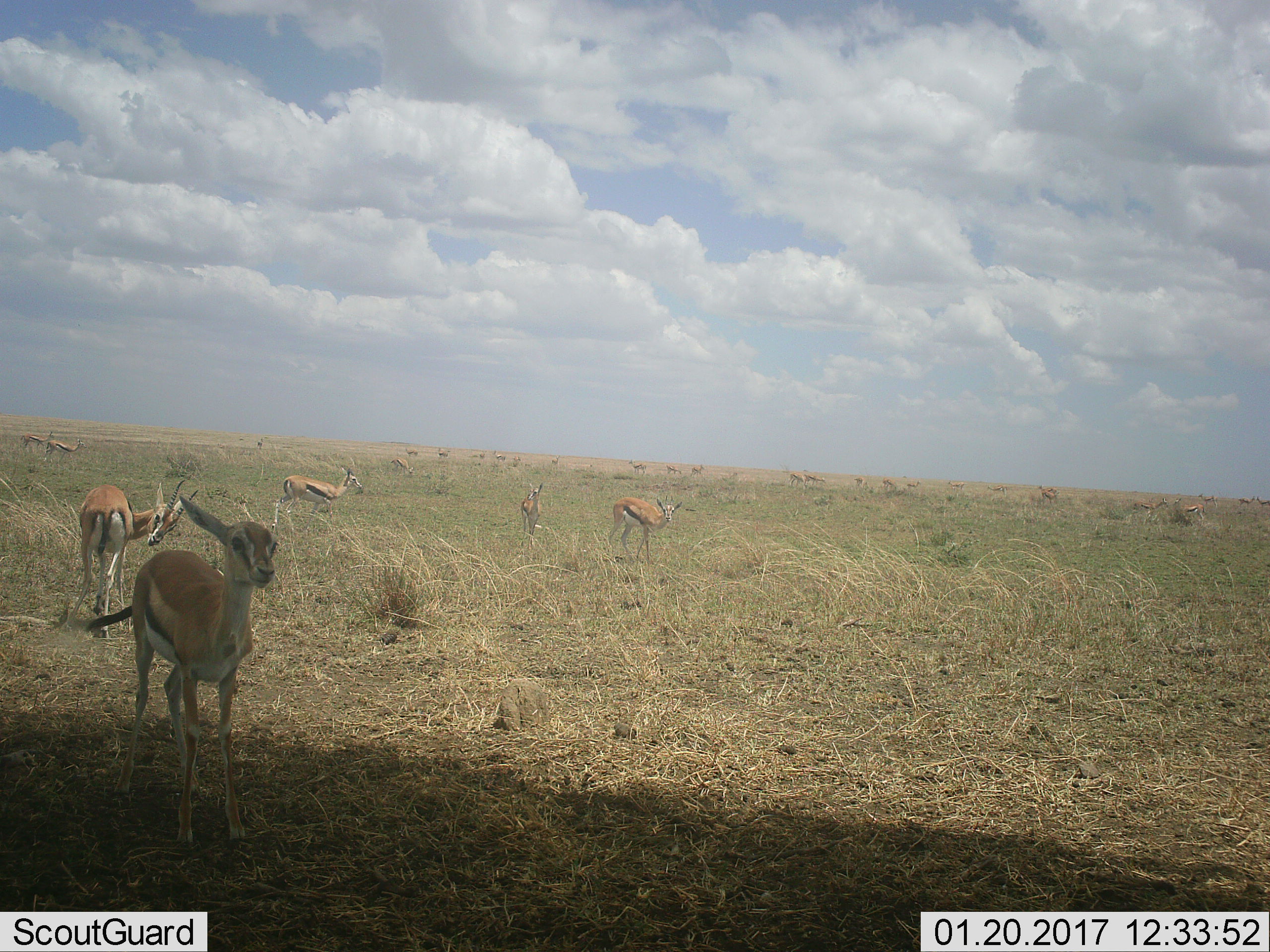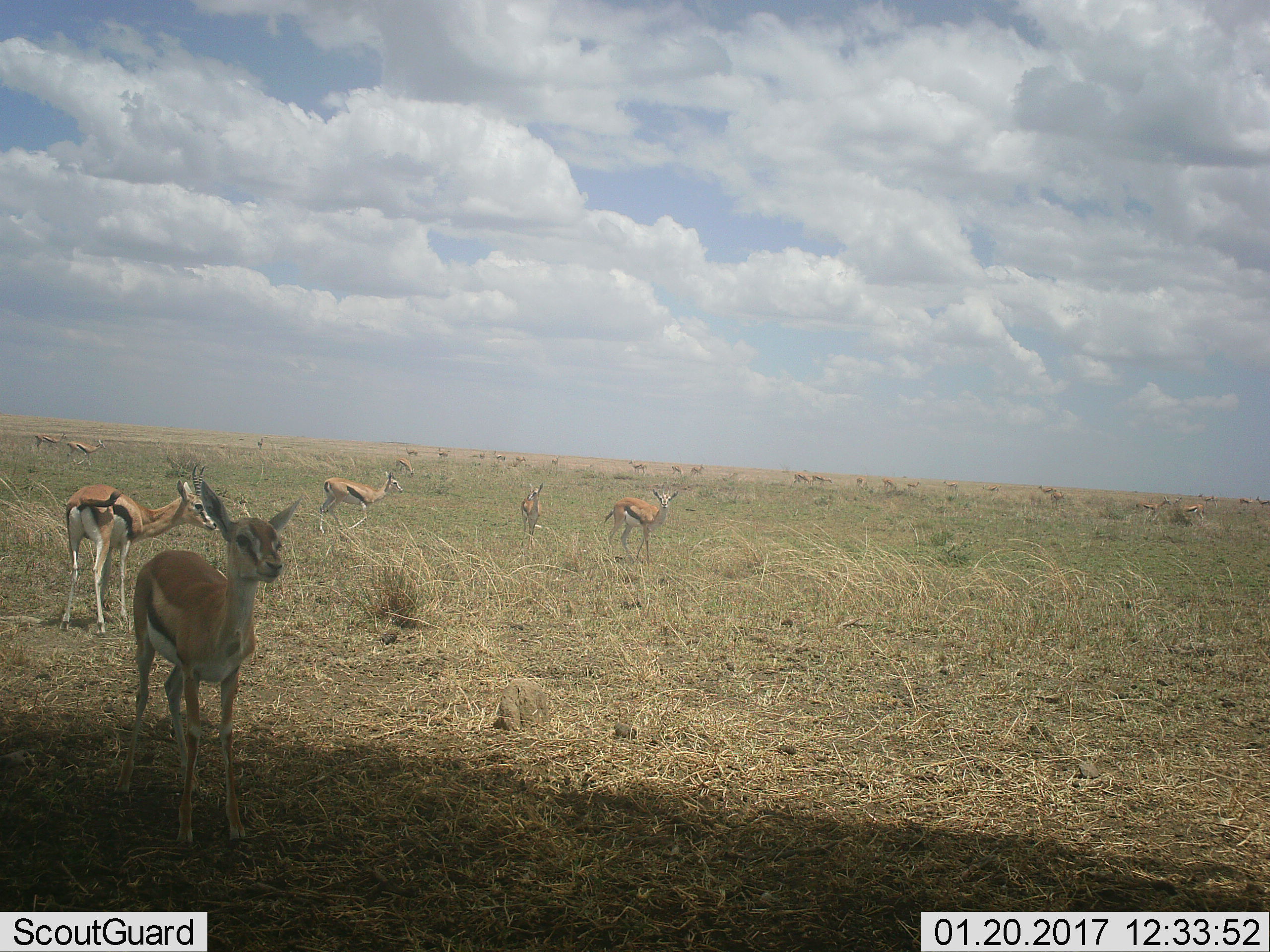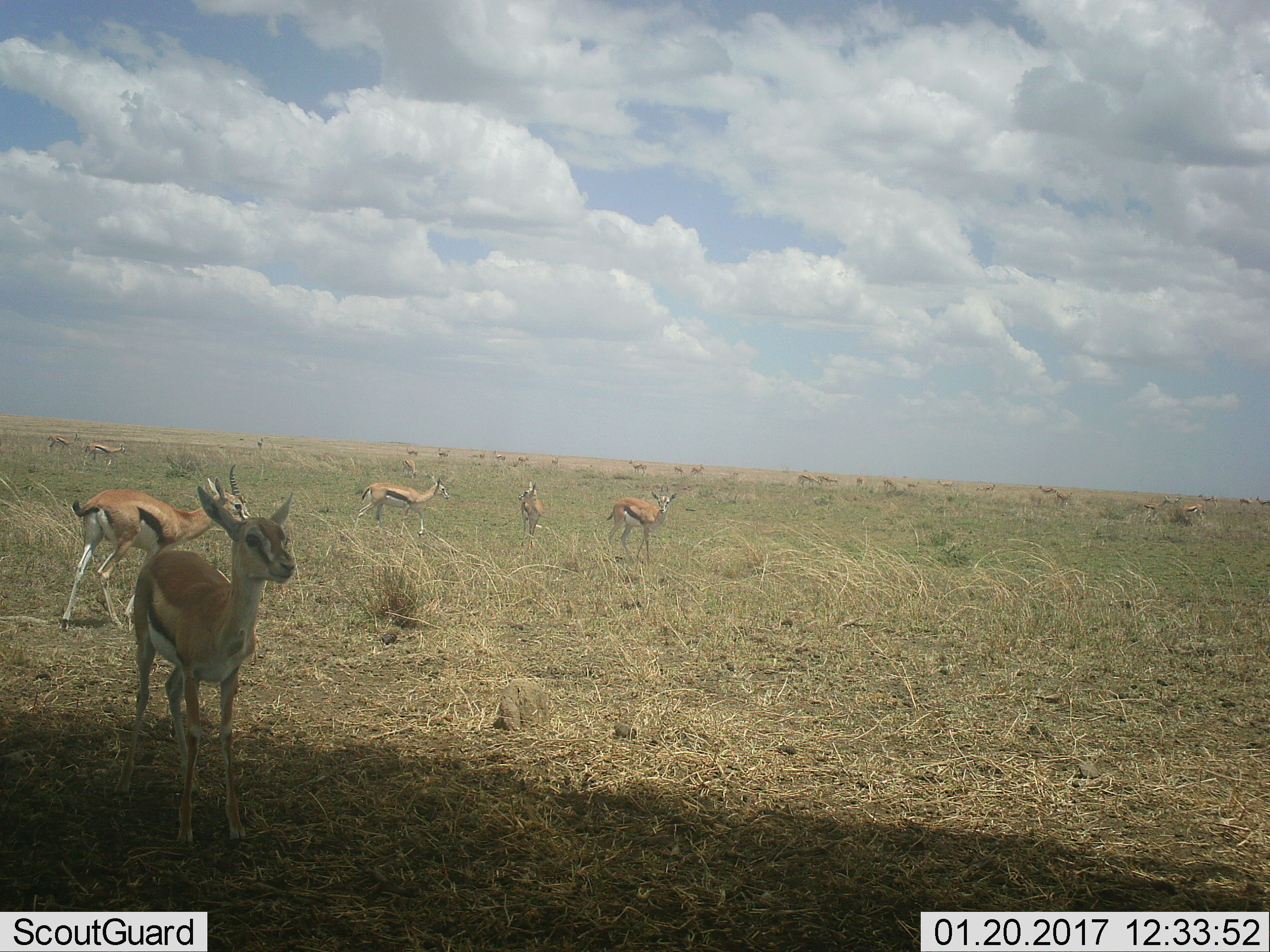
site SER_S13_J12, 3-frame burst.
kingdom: Animalia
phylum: Chordata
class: Mammalia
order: Artiodactyla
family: Bovidae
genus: Eudorcas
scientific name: Eudorcas thomsonii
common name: thomson's gazelle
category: gazellethomsons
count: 11-50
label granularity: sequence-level